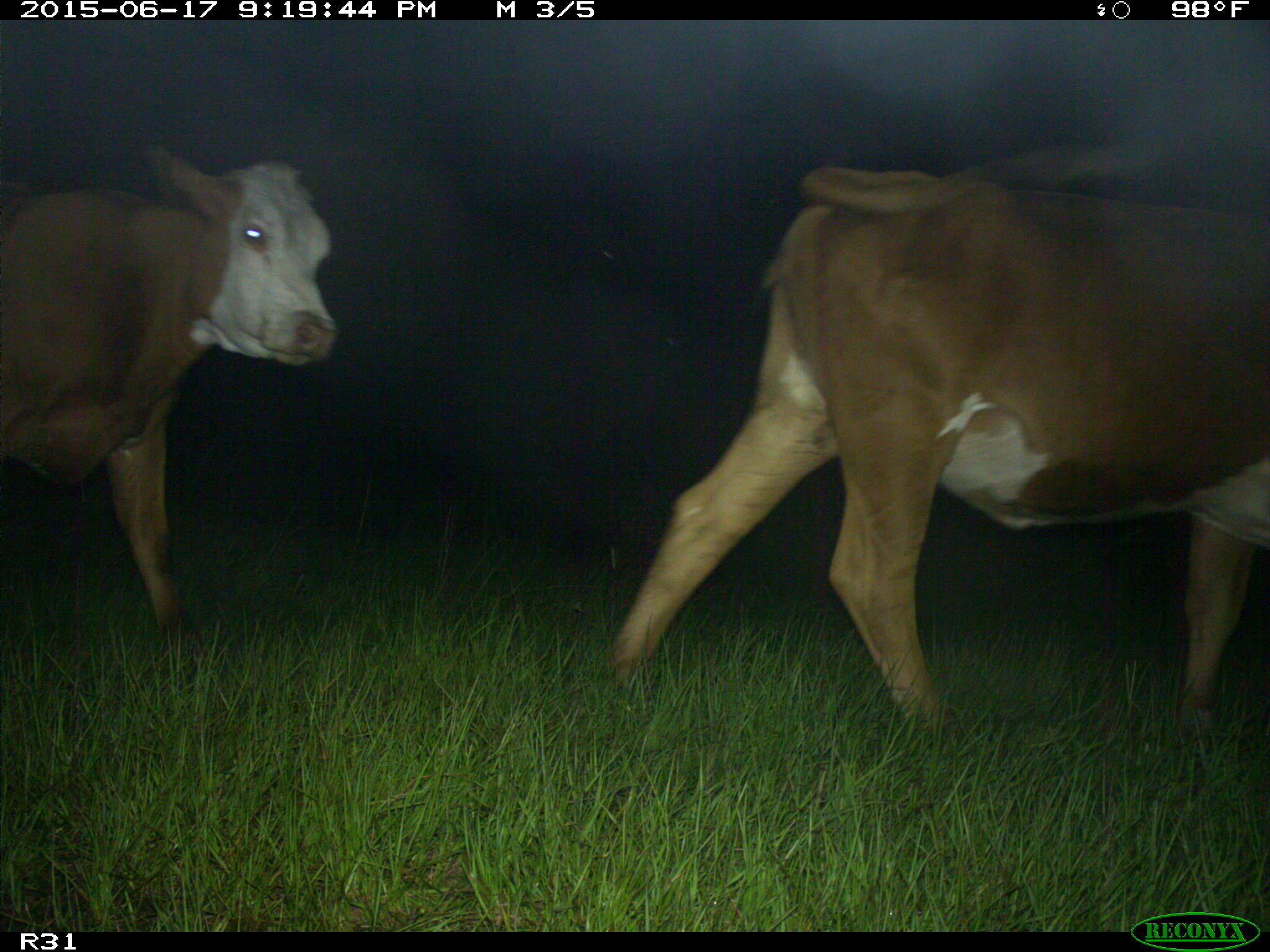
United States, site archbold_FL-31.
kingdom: Animalia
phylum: Chordata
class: Mammalia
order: Artiodactyla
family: Bovidae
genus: Bos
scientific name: Bos taurus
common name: domestic cow